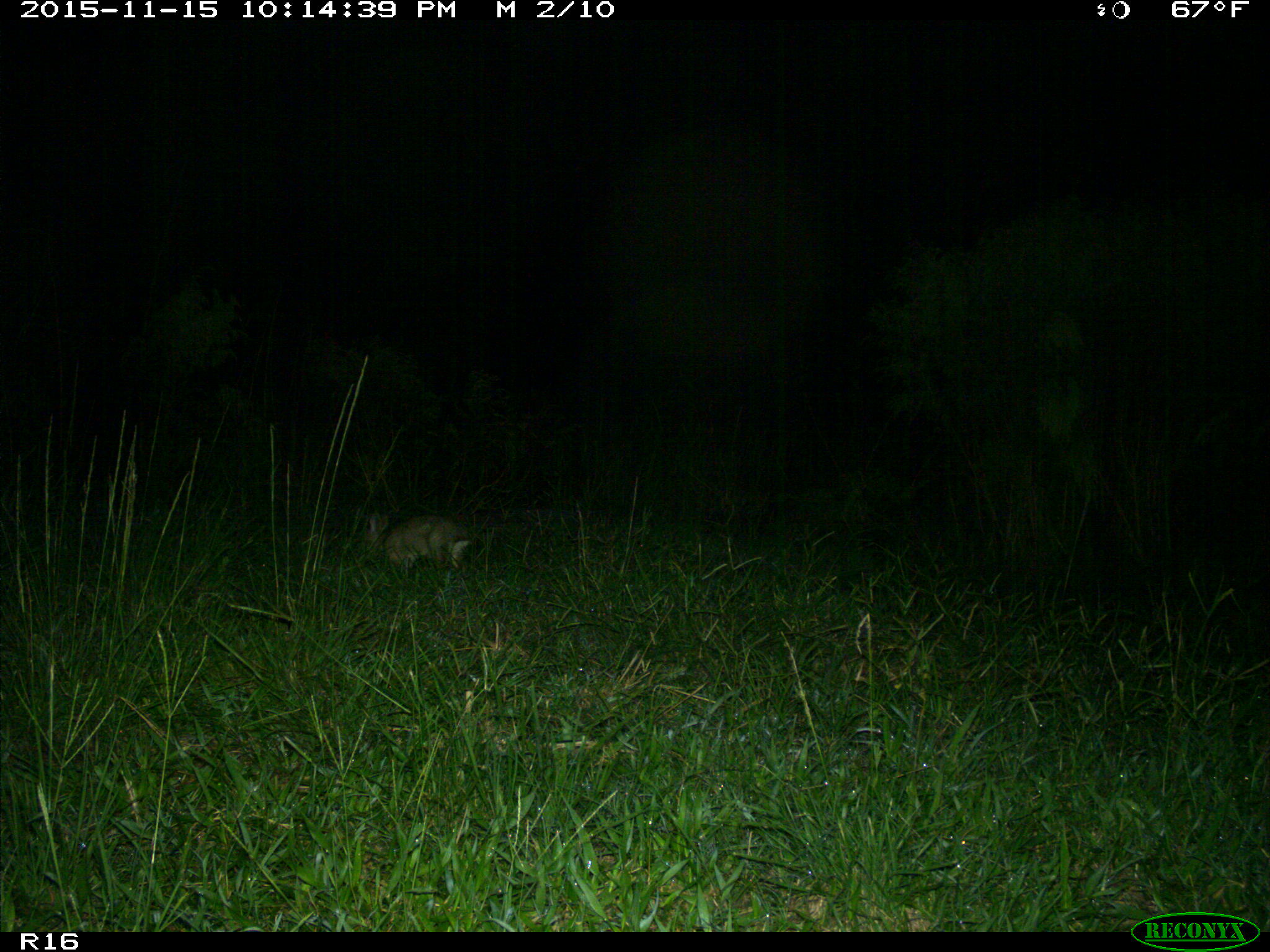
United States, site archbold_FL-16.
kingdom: Animalia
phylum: Chordata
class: Mammalia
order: Lagomorpha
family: Leporidae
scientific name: Leporidae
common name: rabbits and hares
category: unidentified rabbit